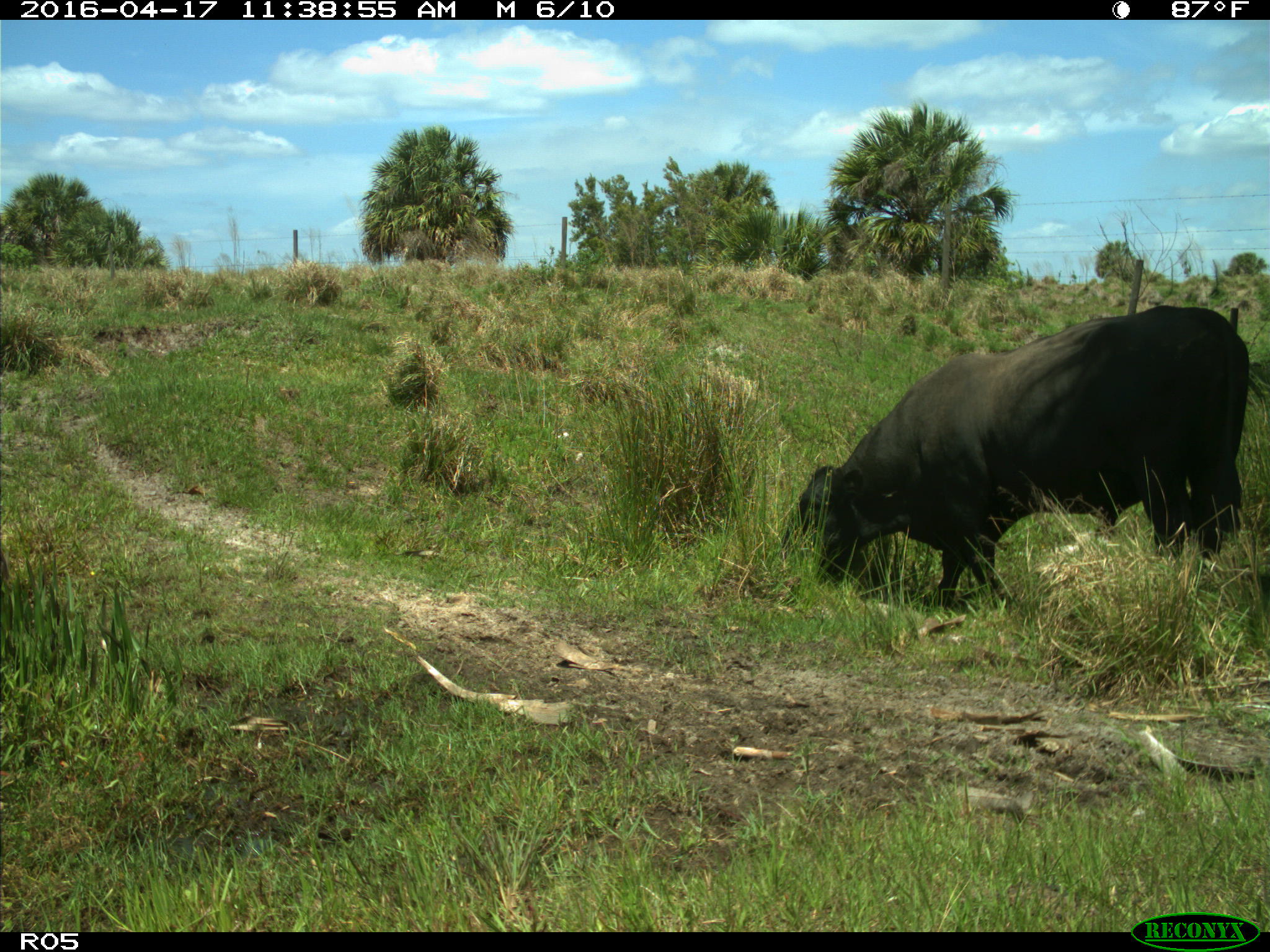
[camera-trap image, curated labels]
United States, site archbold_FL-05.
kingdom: Animalia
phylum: Chordata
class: Mammalia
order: Artiodactyla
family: Bovidae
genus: Bos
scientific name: Bos taurus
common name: domestic cow